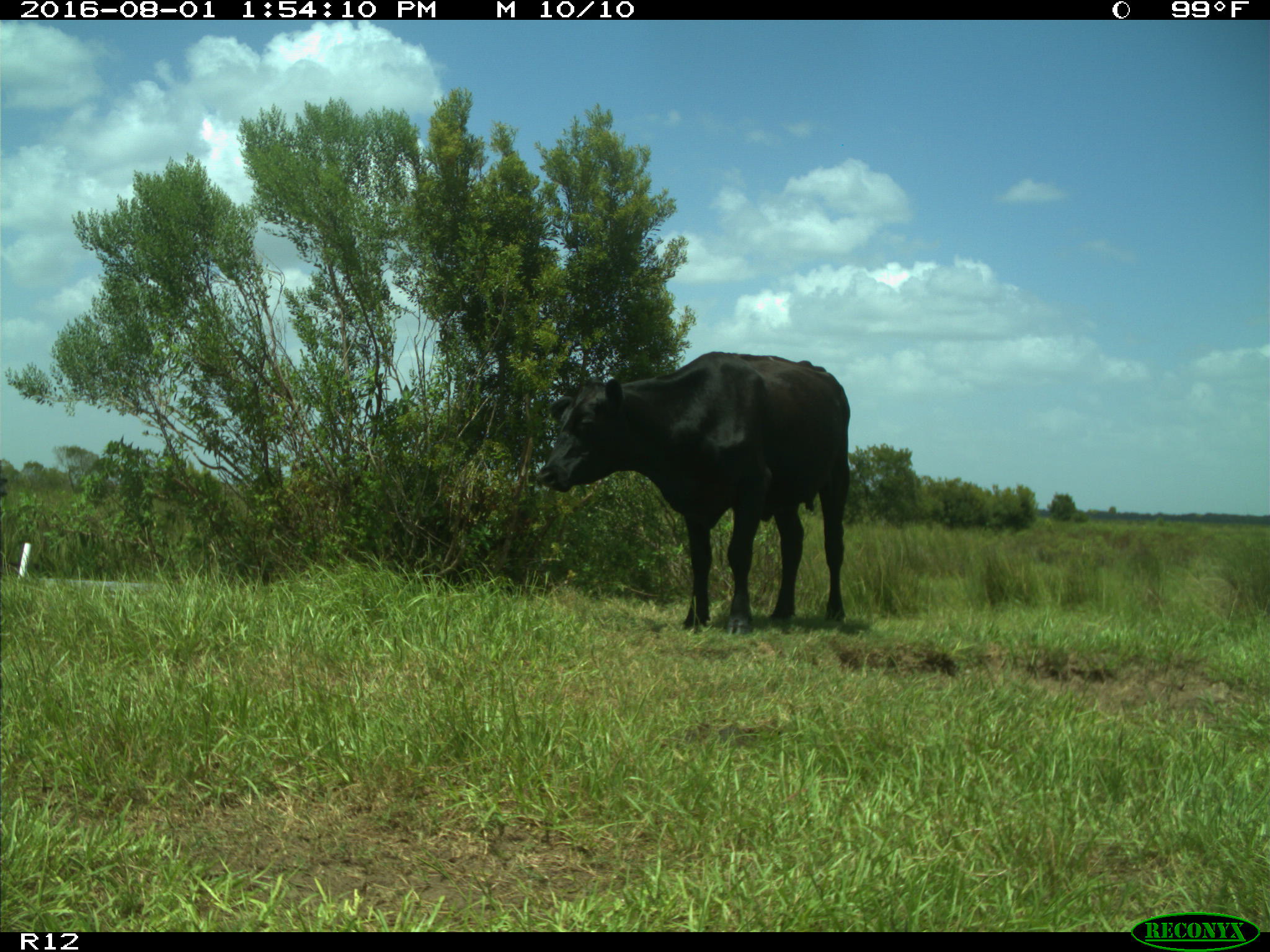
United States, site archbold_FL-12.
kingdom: Animalia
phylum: Chordata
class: Mammalia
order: Artiodactyla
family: Bovidae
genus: Bos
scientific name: Bos taurus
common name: domestic cow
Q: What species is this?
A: Bos taurus (domestic cow).